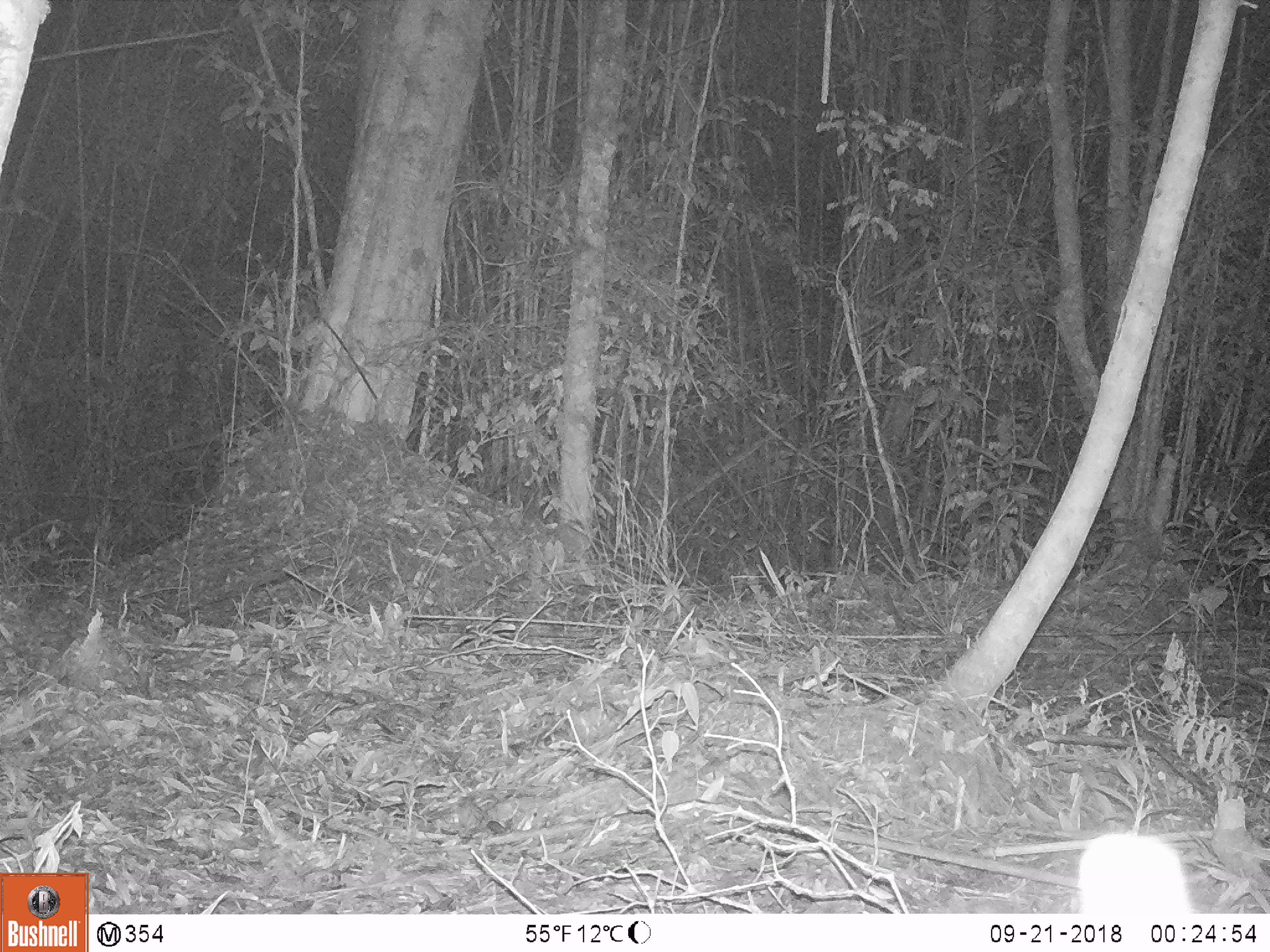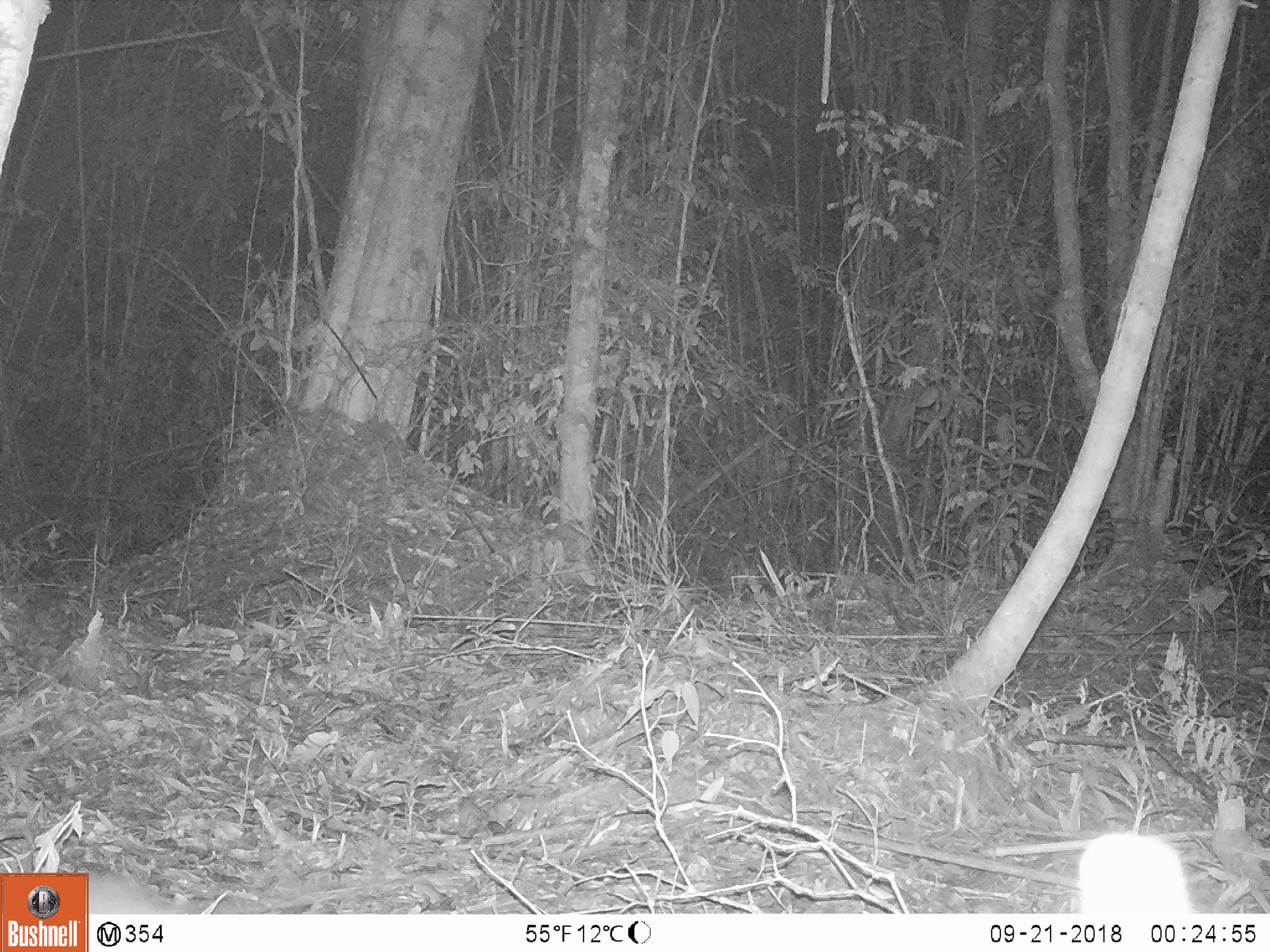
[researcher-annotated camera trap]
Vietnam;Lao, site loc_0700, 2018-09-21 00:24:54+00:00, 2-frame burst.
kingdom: Animalia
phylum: Chordata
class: Mammalia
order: Rodentia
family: Muridae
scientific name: Muridae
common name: old-world mice and rats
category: unidentified murid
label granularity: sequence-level